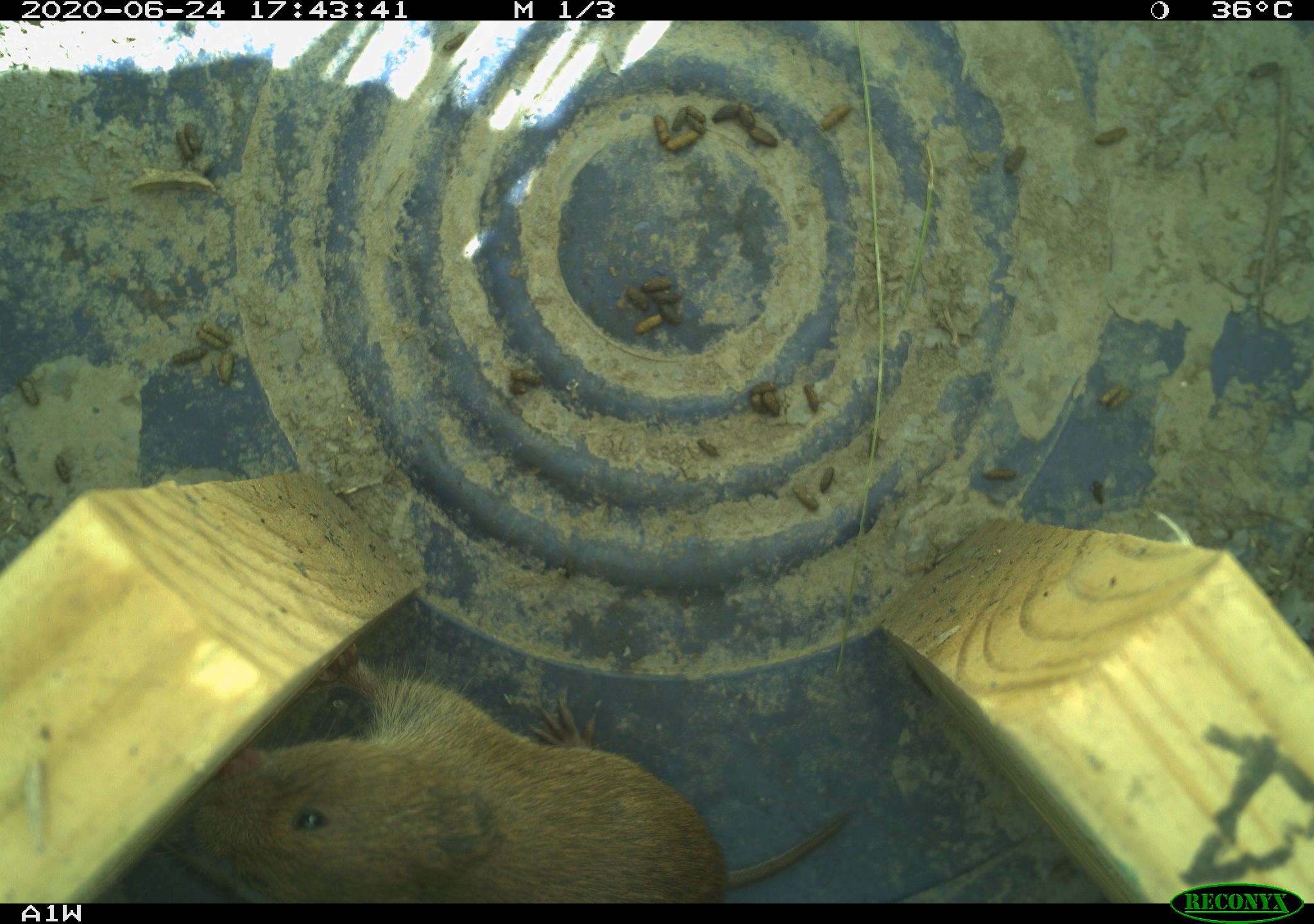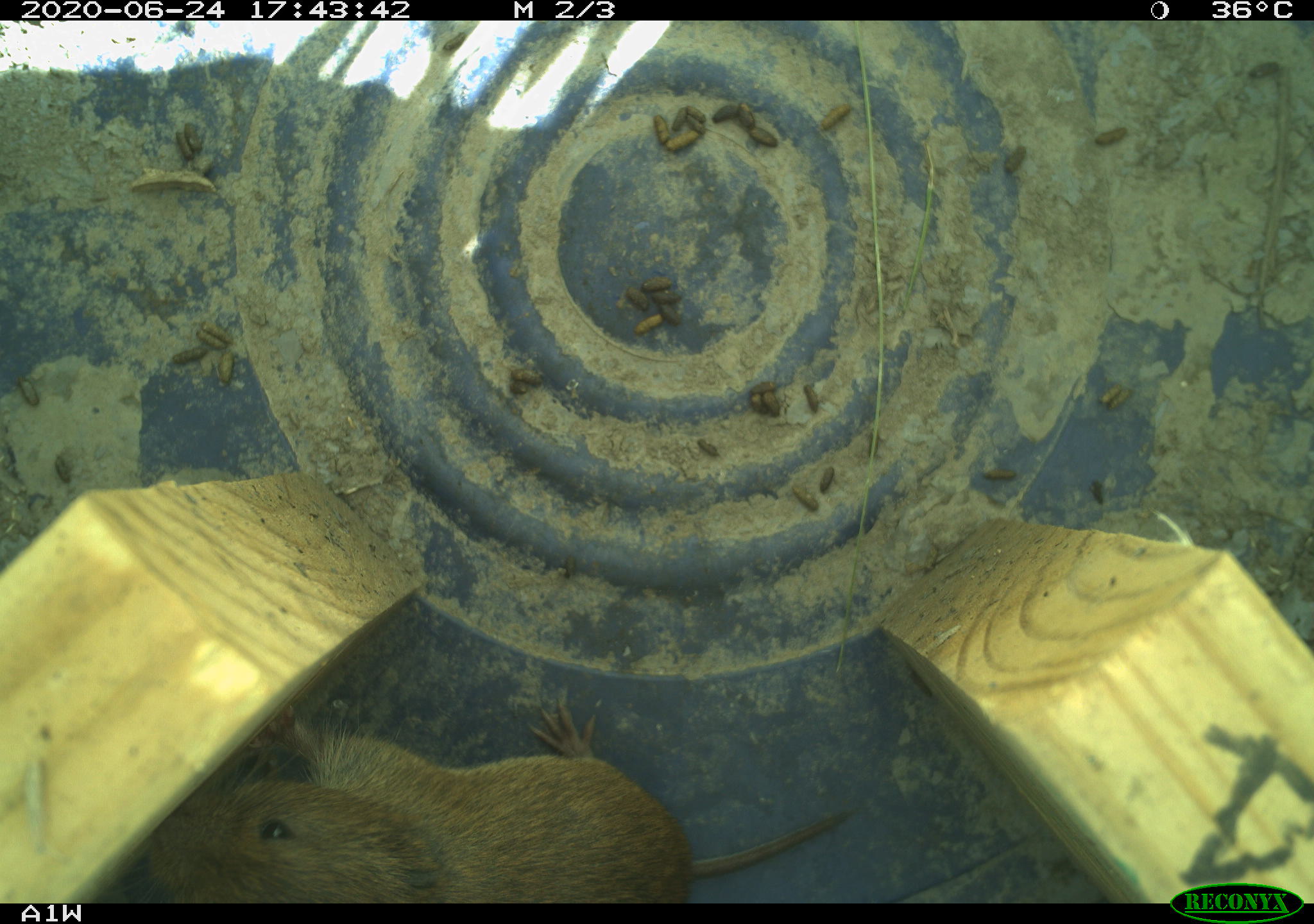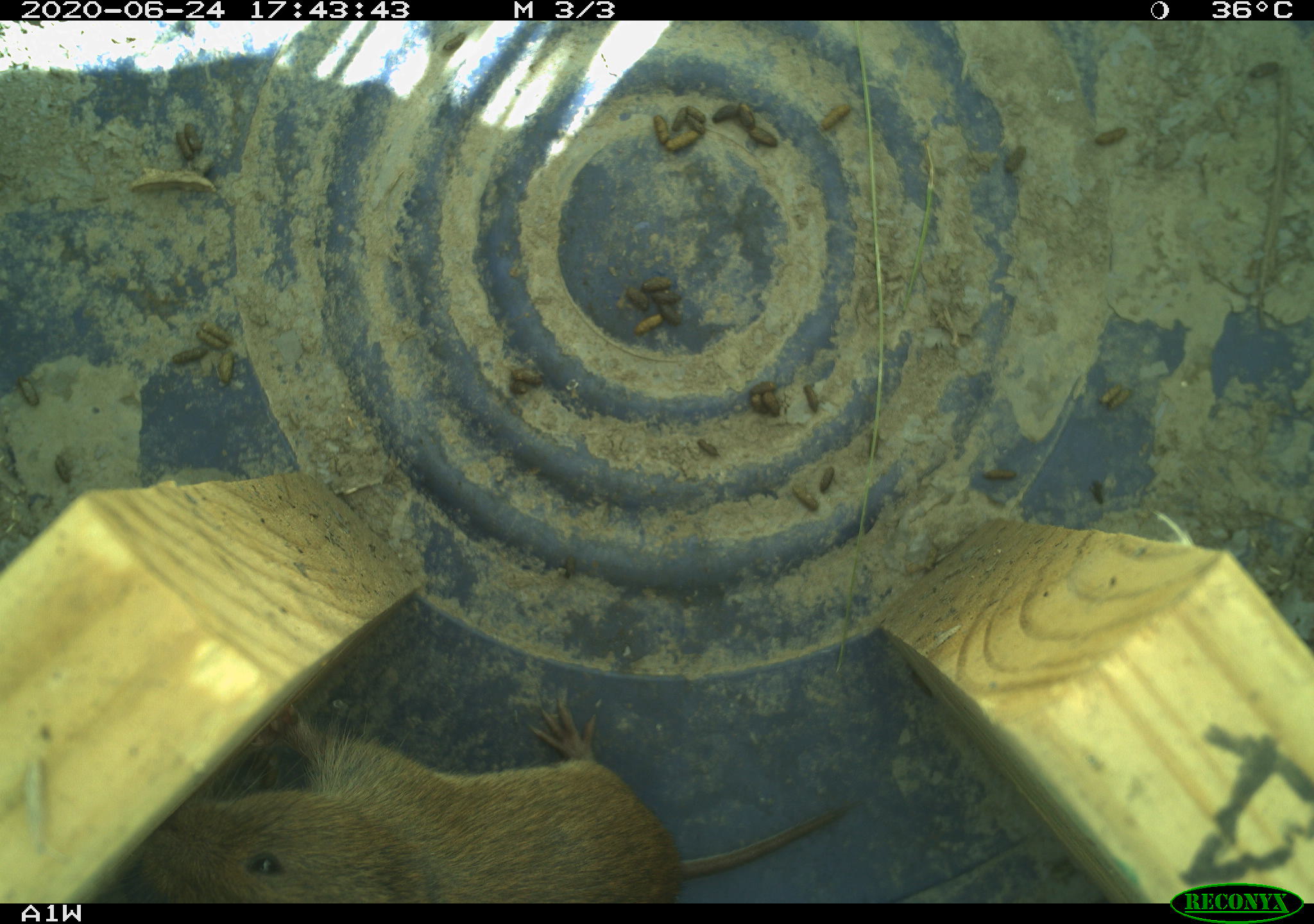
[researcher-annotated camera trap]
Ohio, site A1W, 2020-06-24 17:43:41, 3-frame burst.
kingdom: Animalia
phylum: Chordata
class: Mammalia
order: Rodentia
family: Cricetidae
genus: Microtus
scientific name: Microtus pennsylvanicus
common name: meadow vole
Meadow vole (Microtus pennsylvanicus).